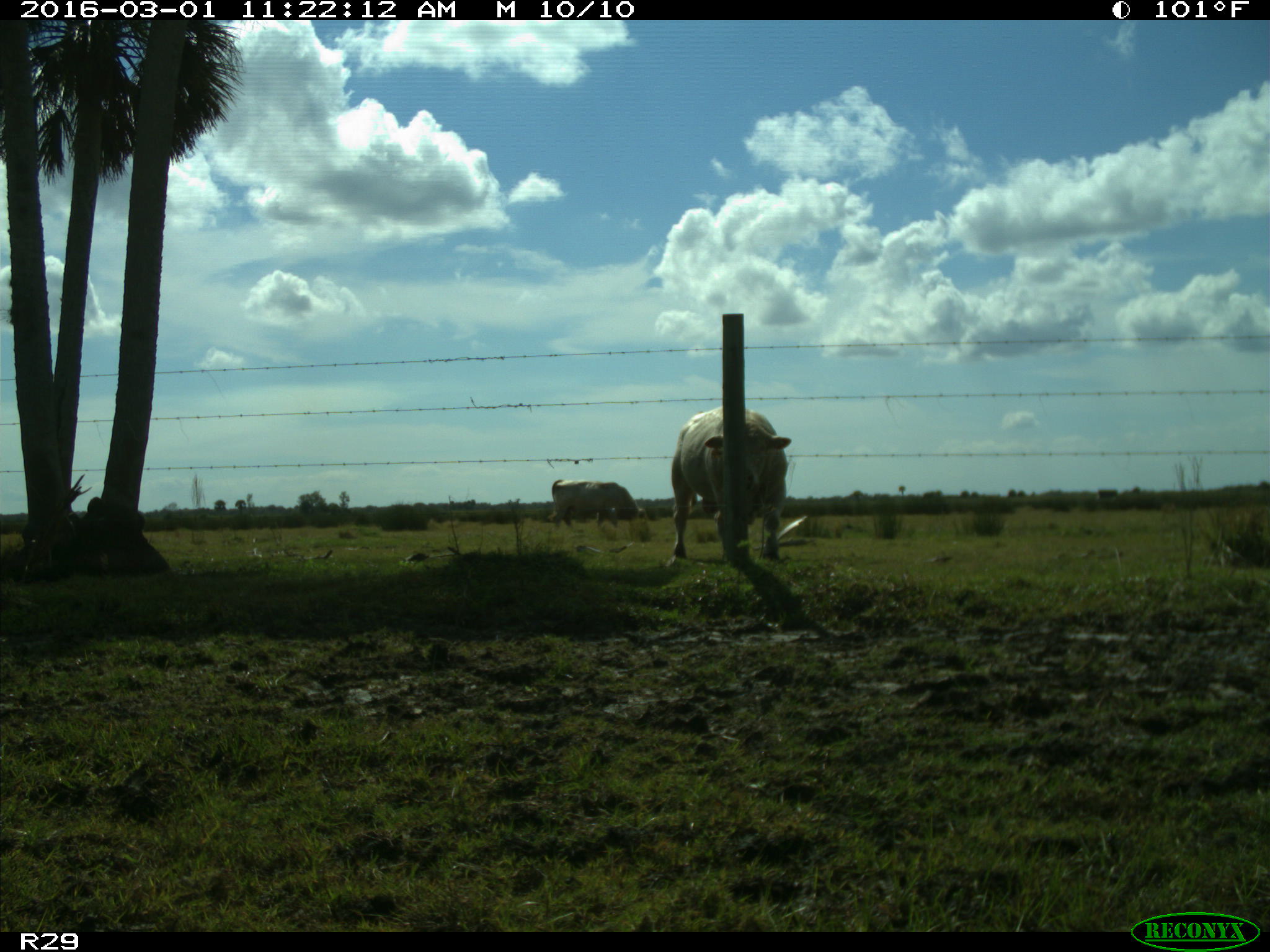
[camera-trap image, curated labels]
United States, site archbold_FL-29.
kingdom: Animalia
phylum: Chordata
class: Mammalia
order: Artiodactyla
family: Bovidae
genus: Bos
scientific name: Bos taurus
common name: domestic cow